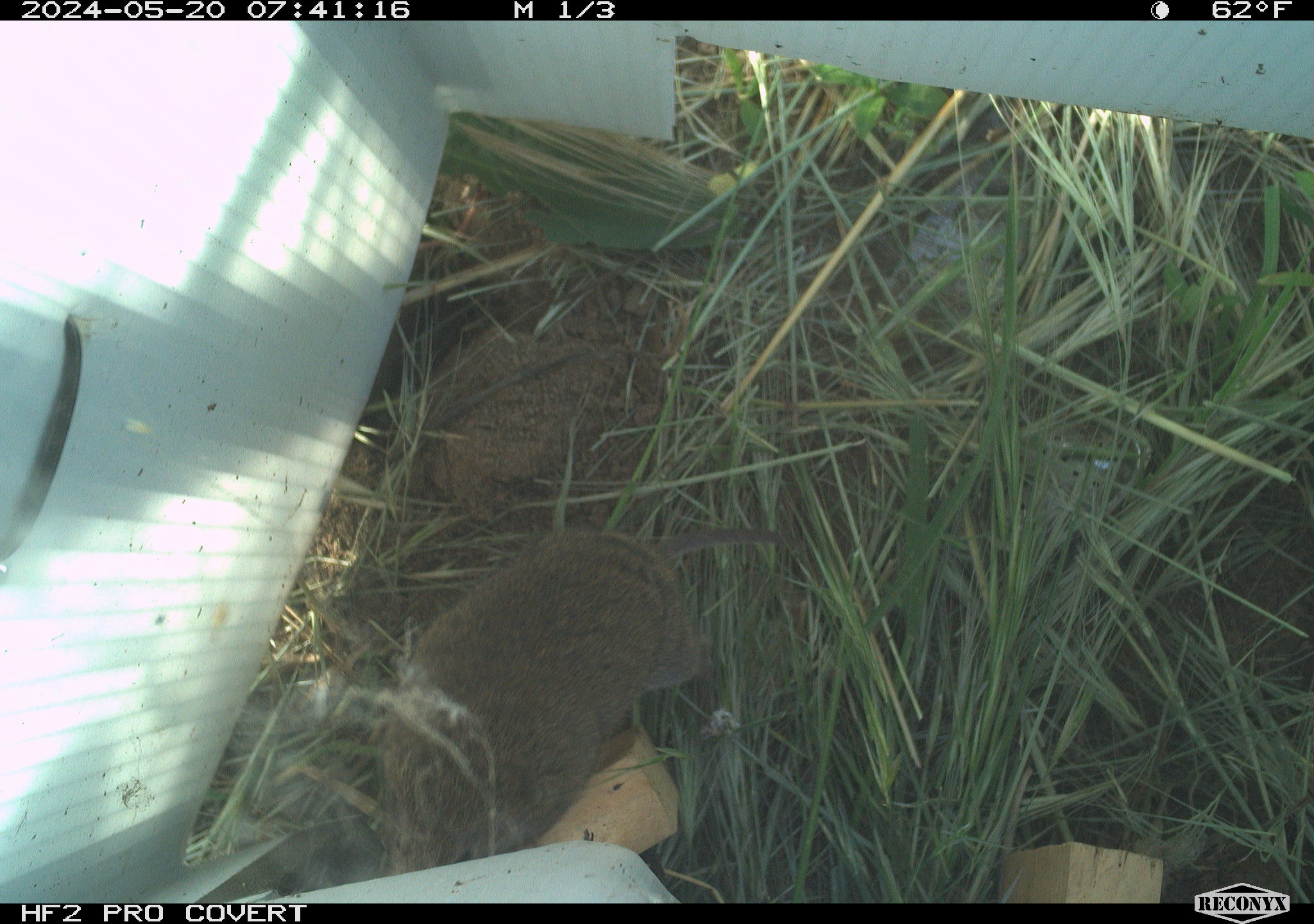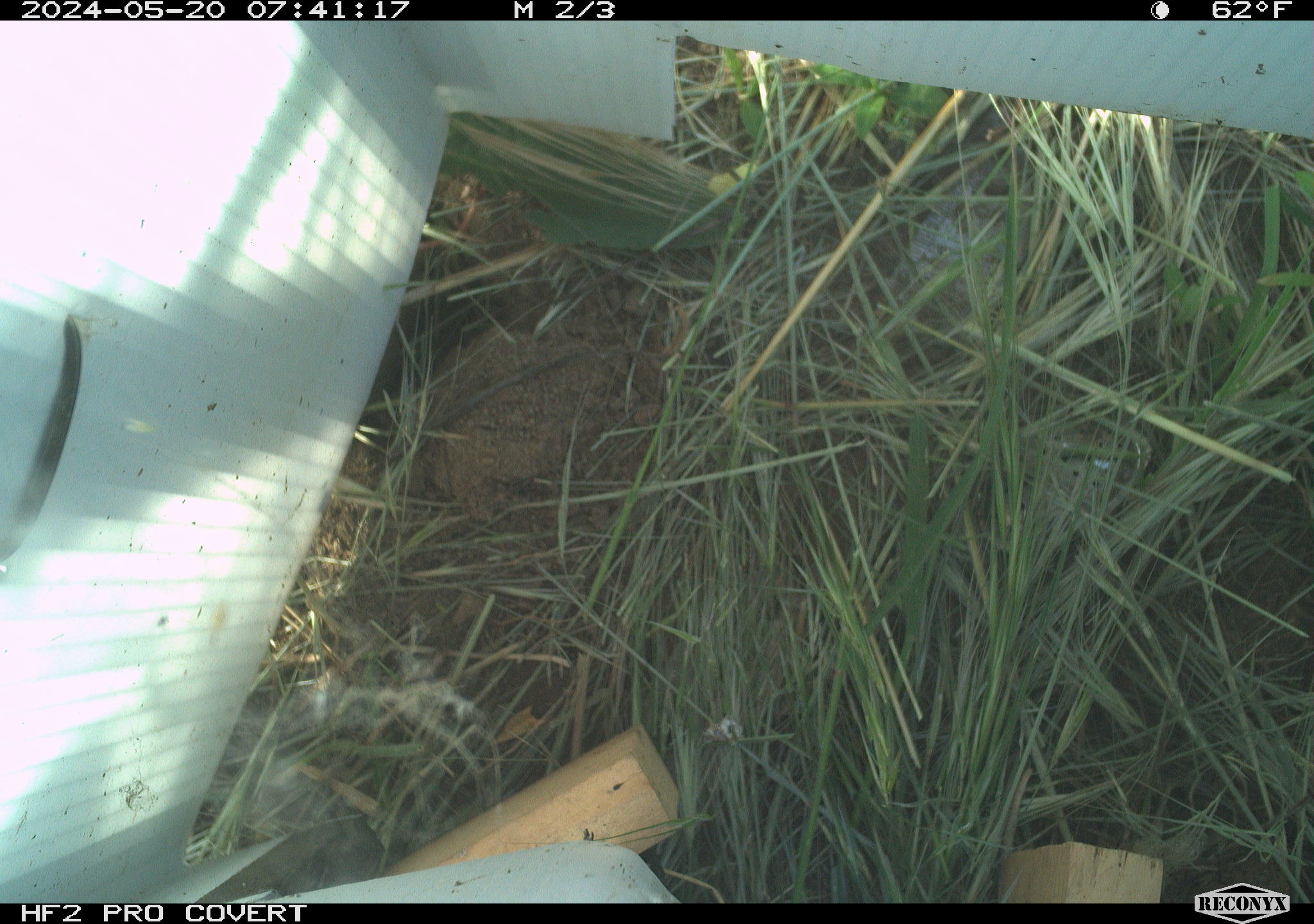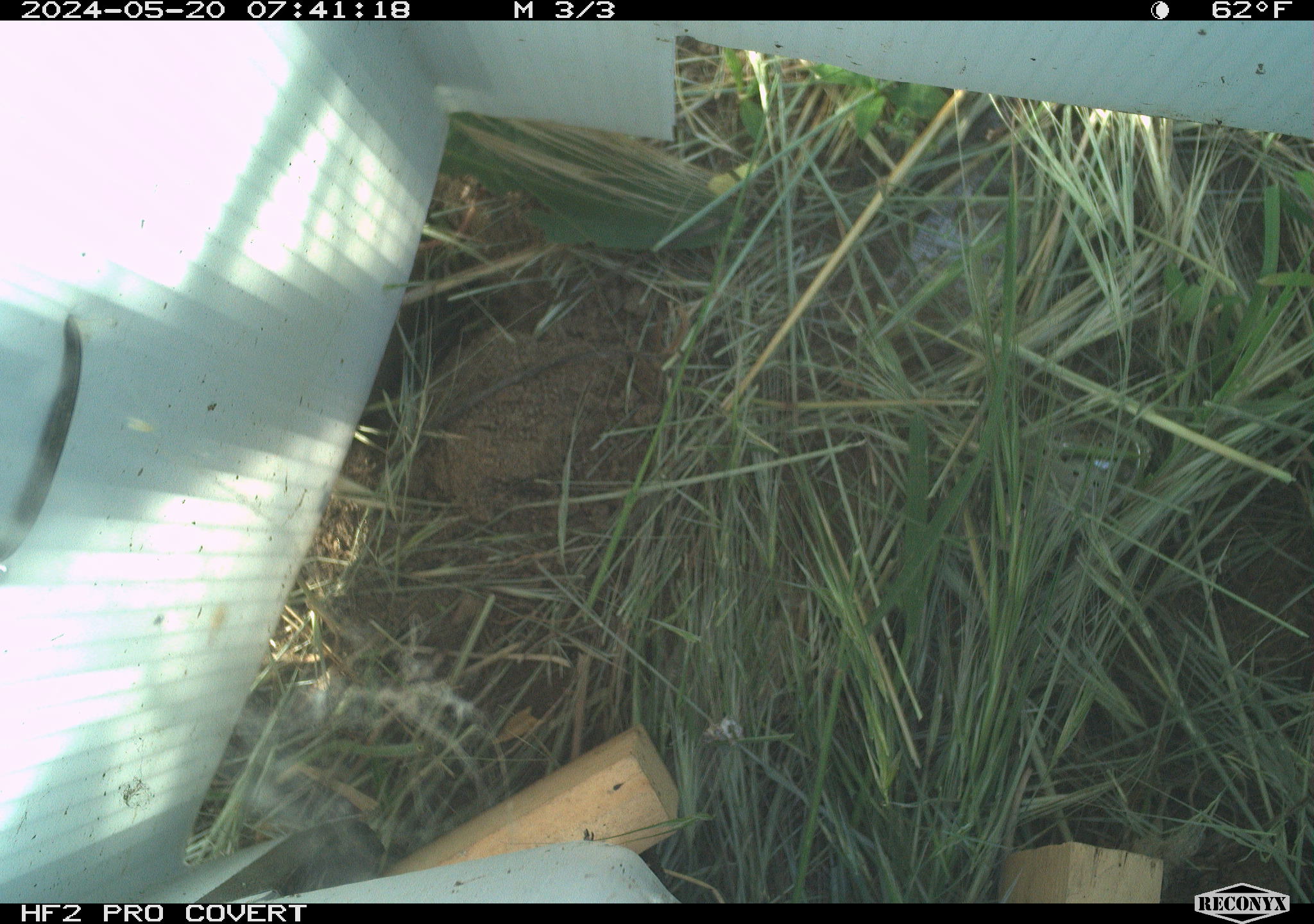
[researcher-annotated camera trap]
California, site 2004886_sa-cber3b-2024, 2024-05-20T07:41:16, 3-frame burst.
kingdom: Animalia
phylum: Chordata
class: Mammalia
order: Rodentia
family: Cricetidae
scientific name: Arvicolinae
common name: voles, lemmings, and muskrats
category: arvicolinae subfamily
Arvicolinae subfamily (voles, lemmings, and muskrats) (Arvicolinae).